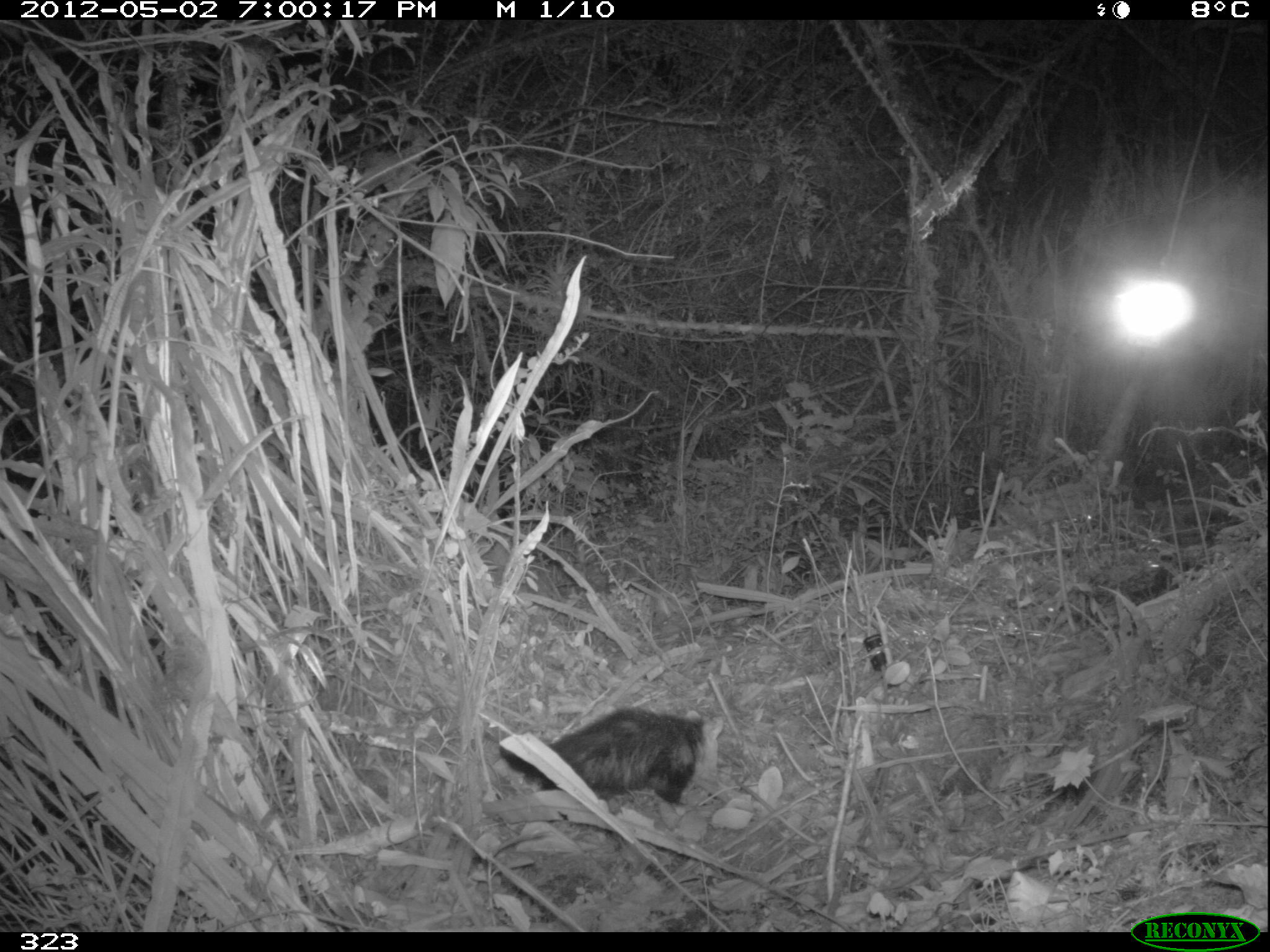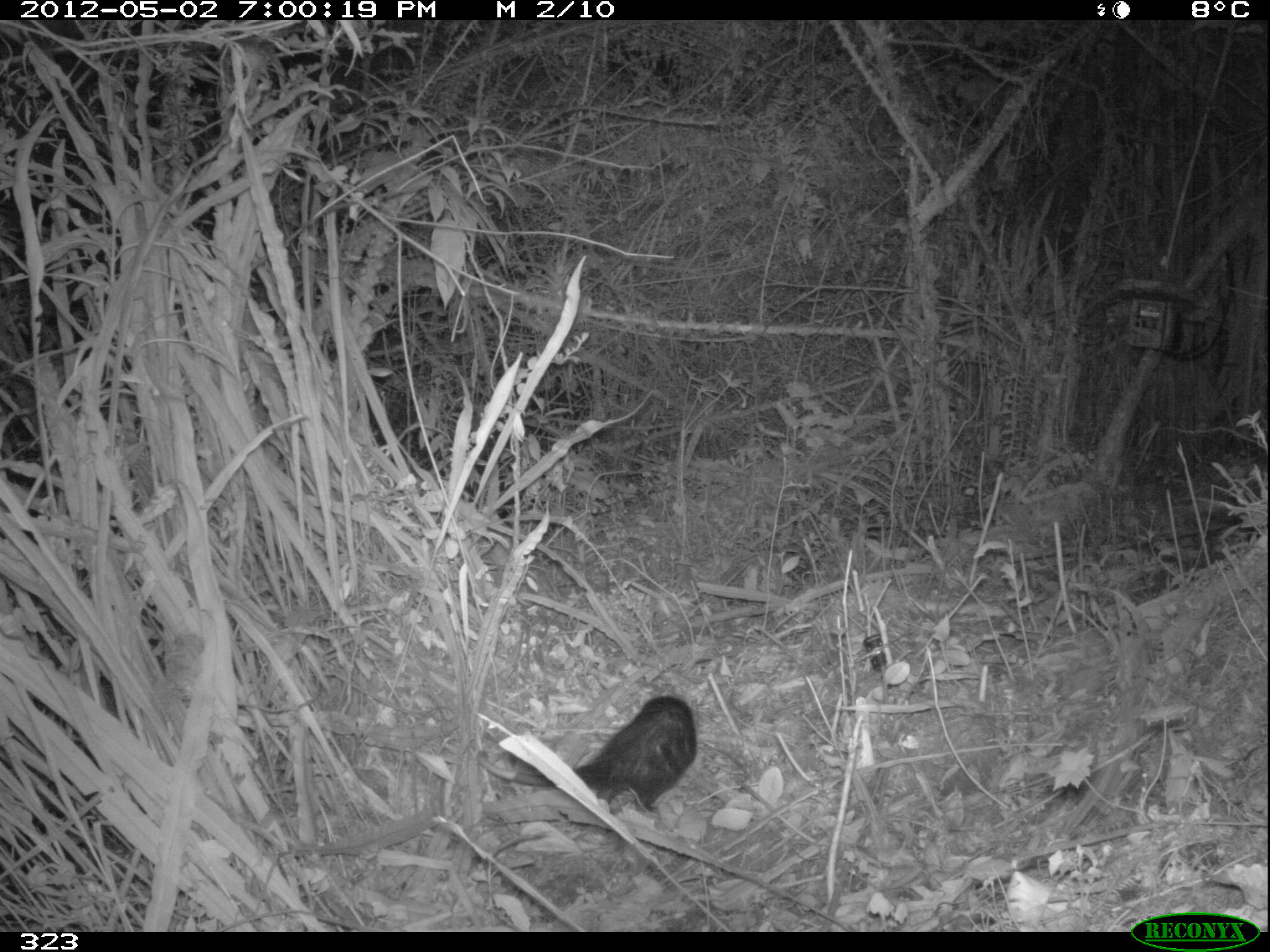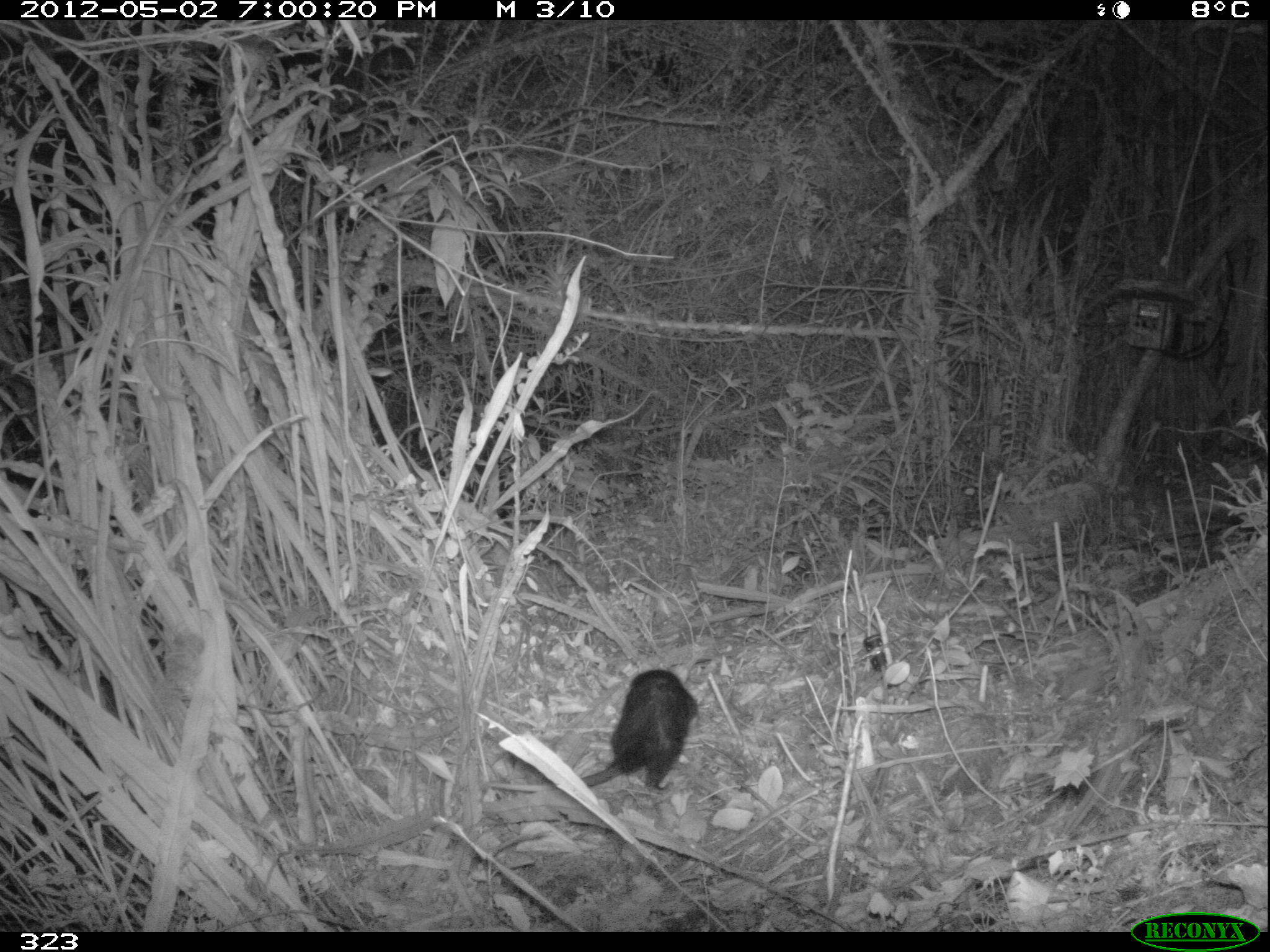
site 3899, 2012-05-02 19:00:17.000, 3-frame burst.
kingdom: Animalia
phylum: Chordata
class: Mammalia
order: Didelphimorphia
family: Didelphidae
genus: Didelphis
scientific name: Didelphis pernigra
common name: andean white-eared opossum